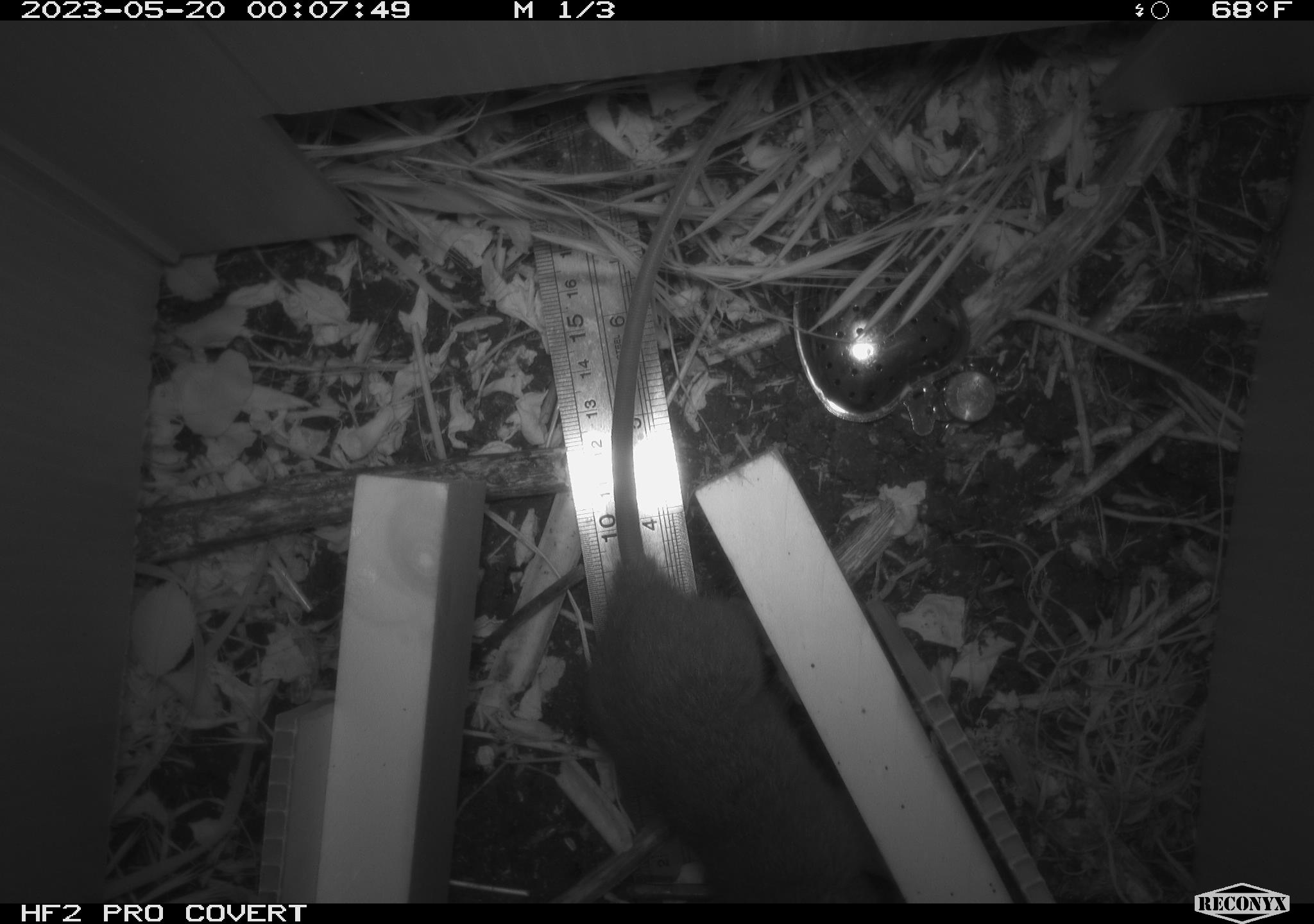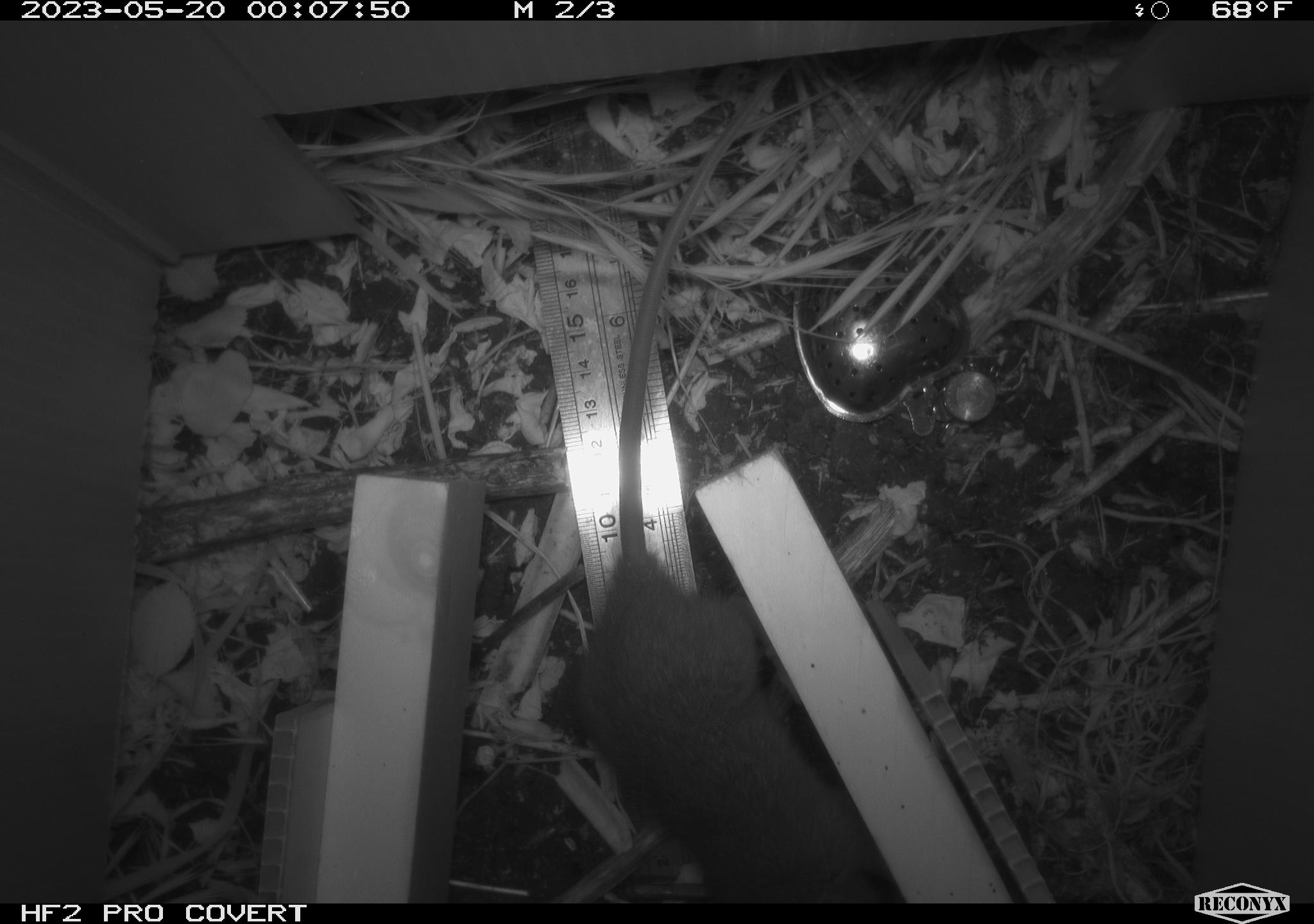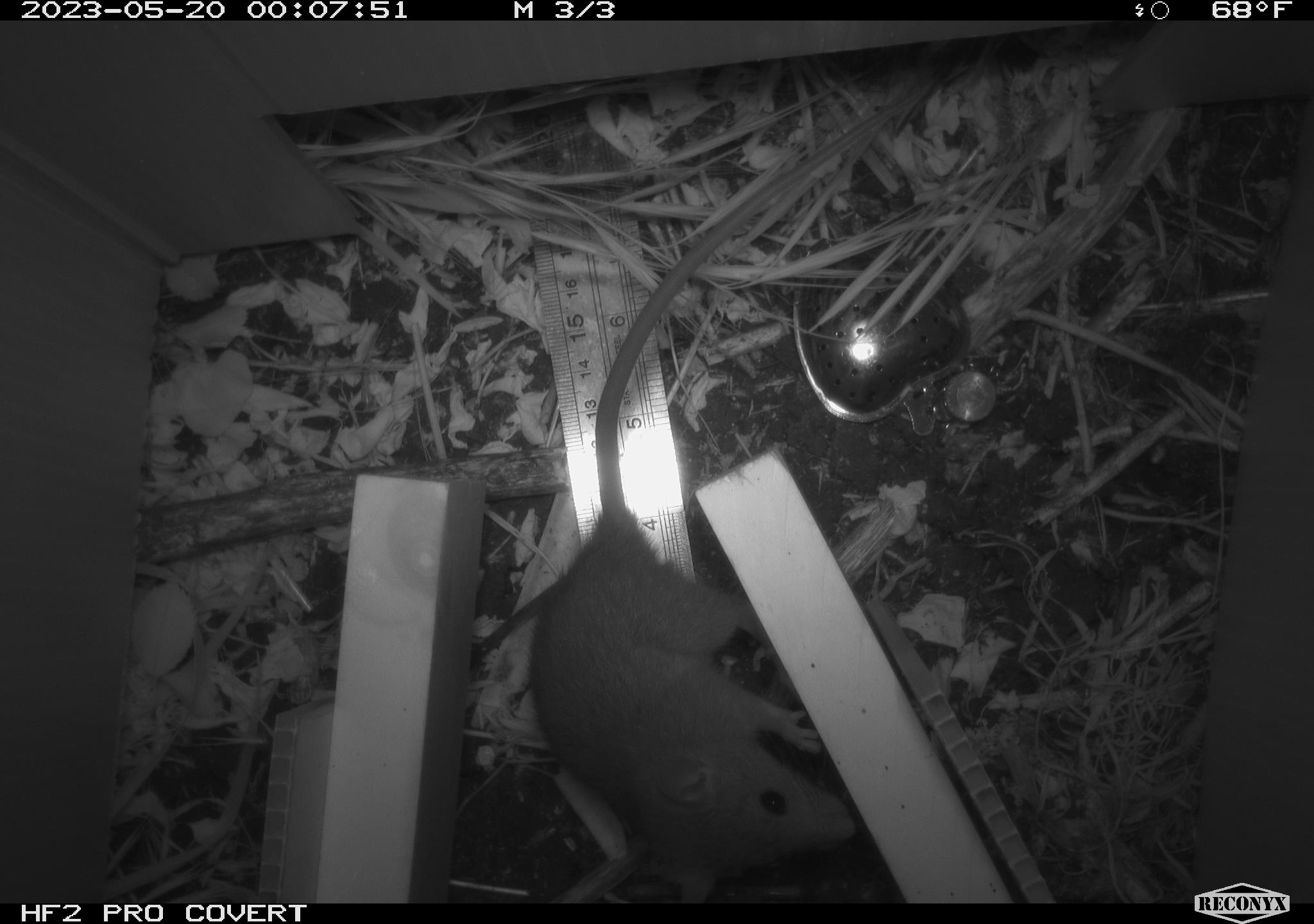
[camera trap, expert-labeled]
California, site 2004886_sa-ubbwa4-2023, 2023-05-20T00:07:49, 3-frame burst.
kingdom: Animalia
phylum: Chordata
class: Mammalia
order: Rodentia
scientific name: Rodentia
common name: mouse species